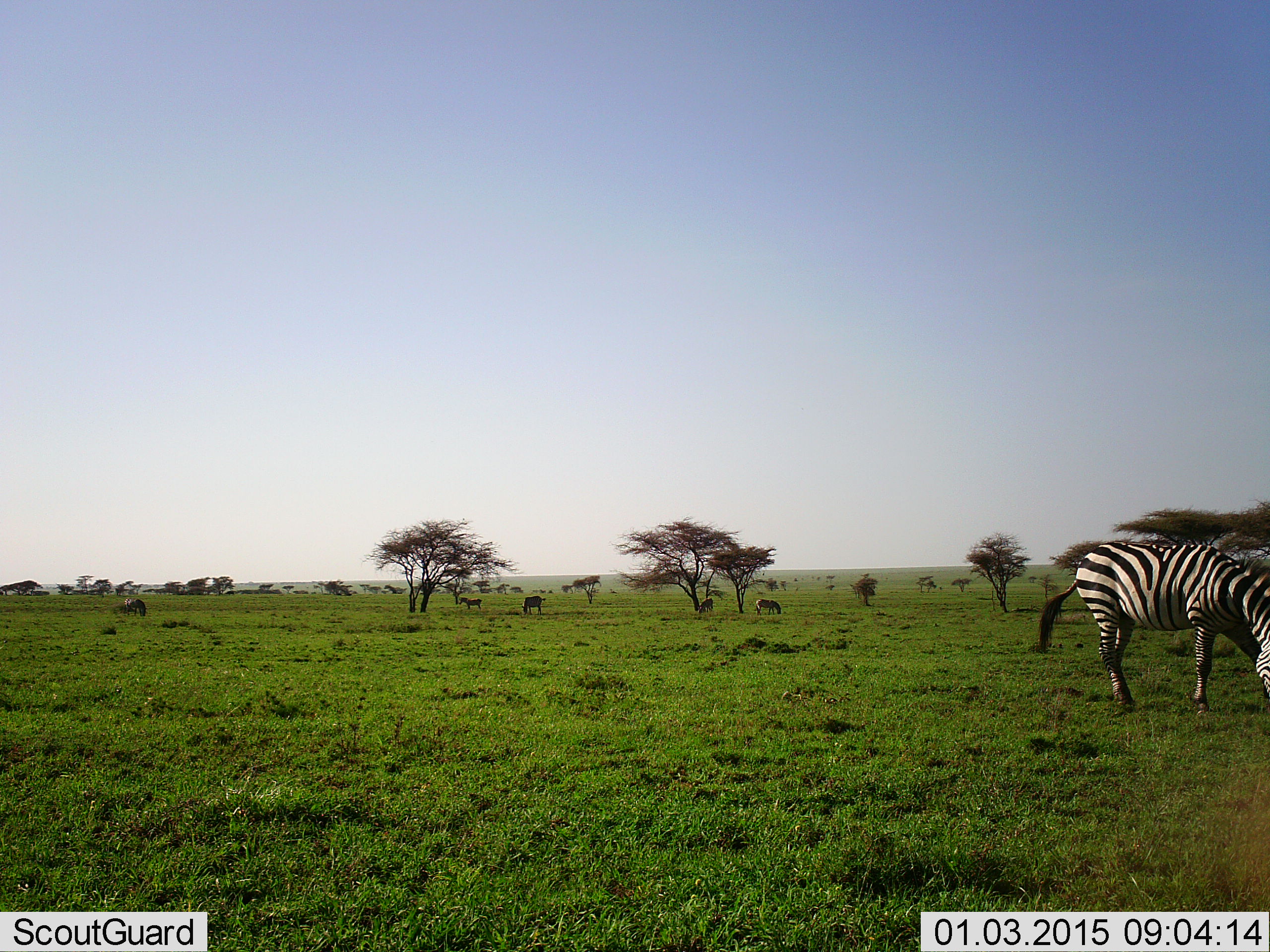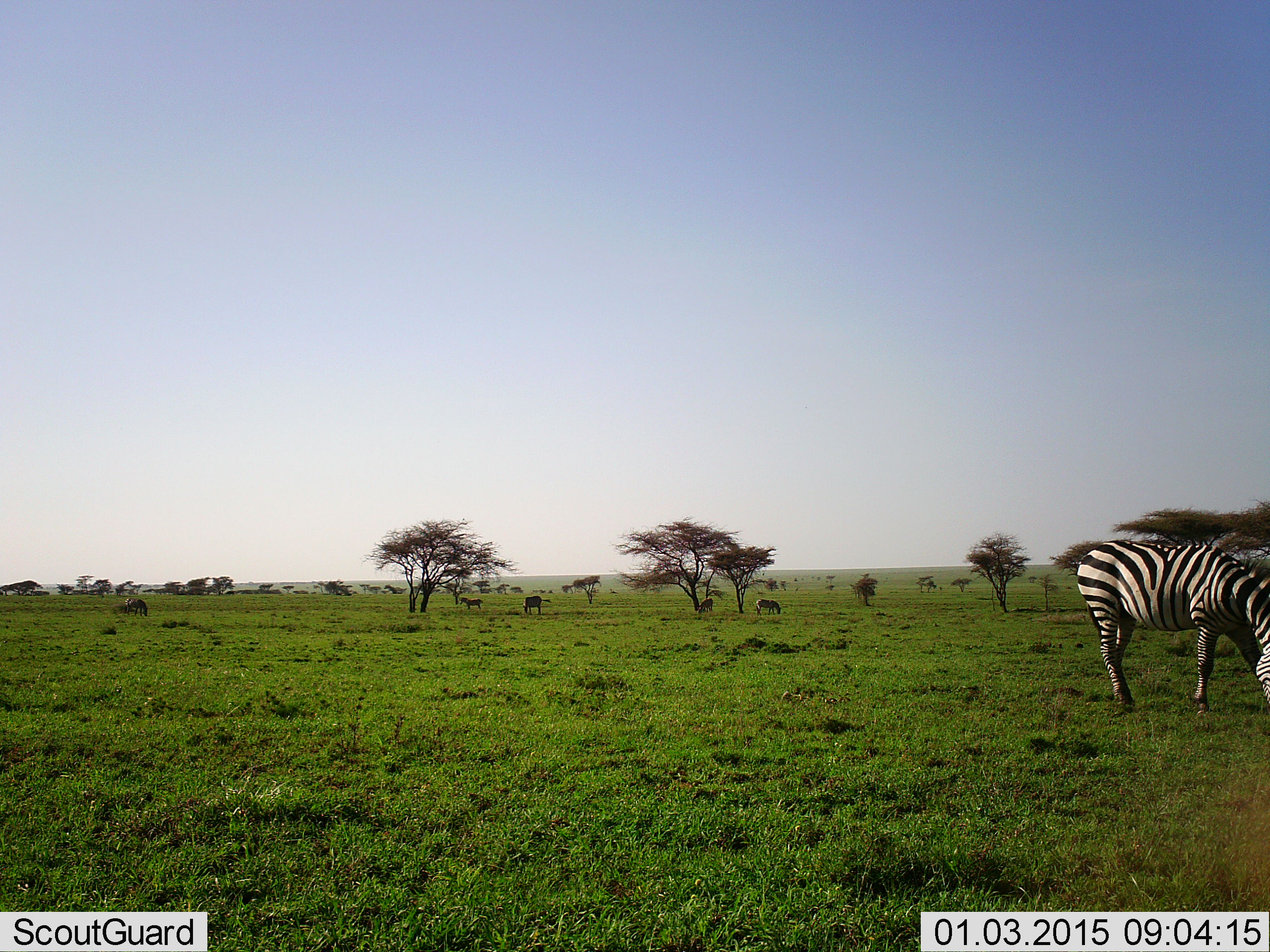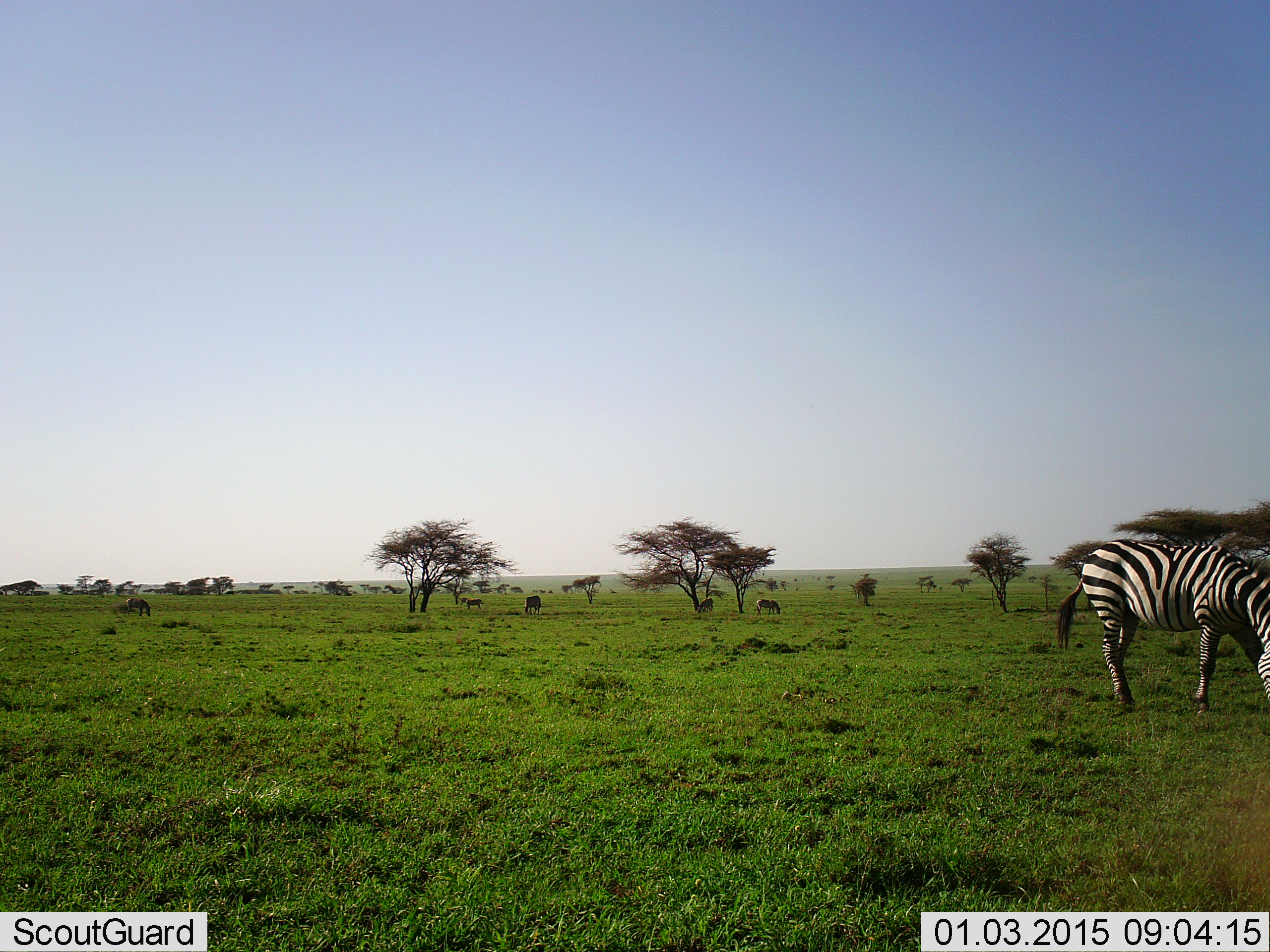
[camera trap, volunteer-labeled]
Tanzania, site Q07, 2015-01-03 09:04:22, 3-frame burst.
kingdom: Animalia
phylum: Chordata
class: Mammalia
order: Perissodactyla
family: Equidae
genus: Equus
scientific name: Equus quagga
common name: plains zebra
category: zebra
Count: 1.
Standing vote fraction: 31%.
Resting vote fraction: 0%.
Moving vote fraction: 8%.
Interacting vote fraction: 0%.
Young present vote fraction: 0%.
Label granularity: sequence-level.